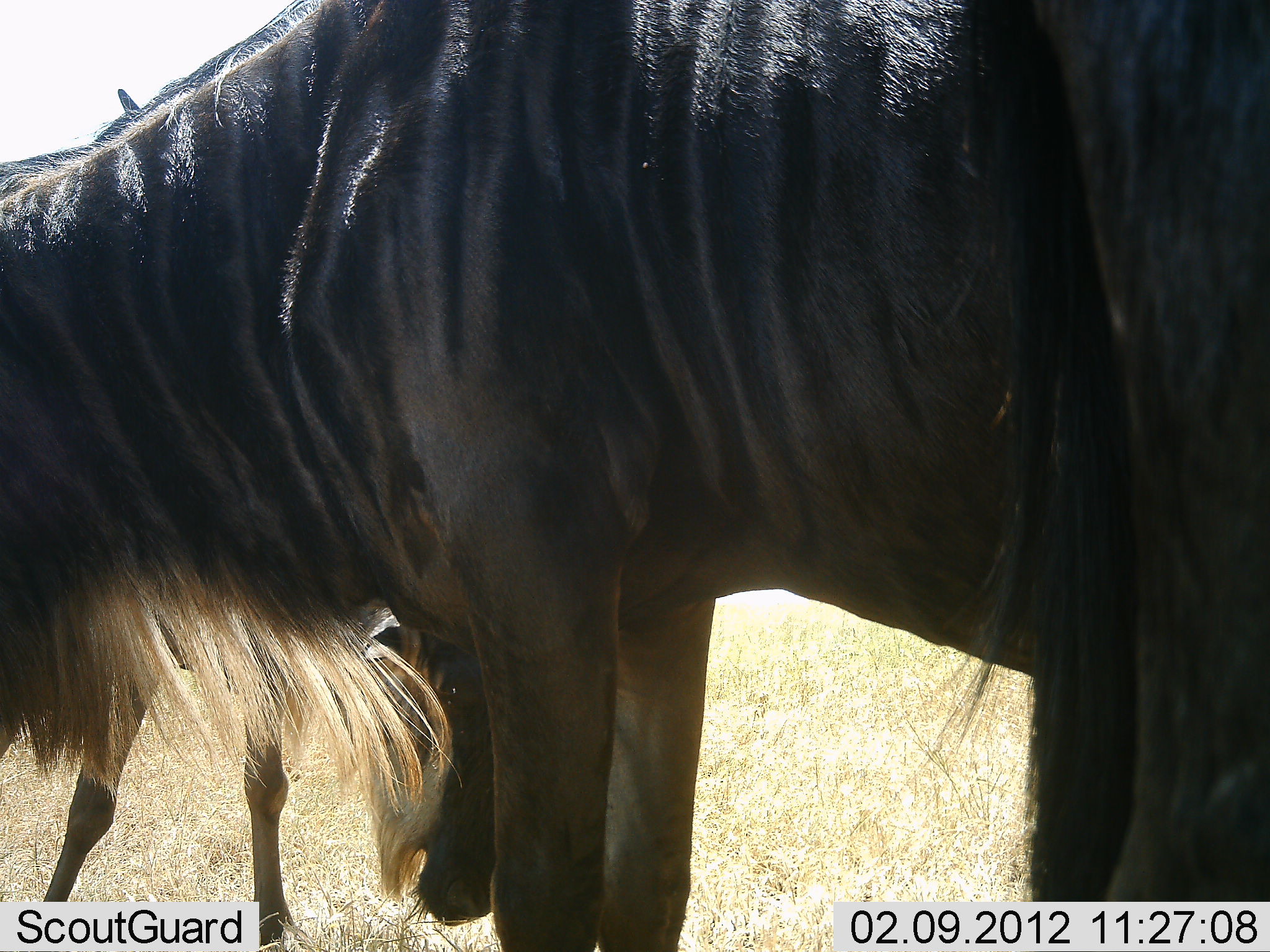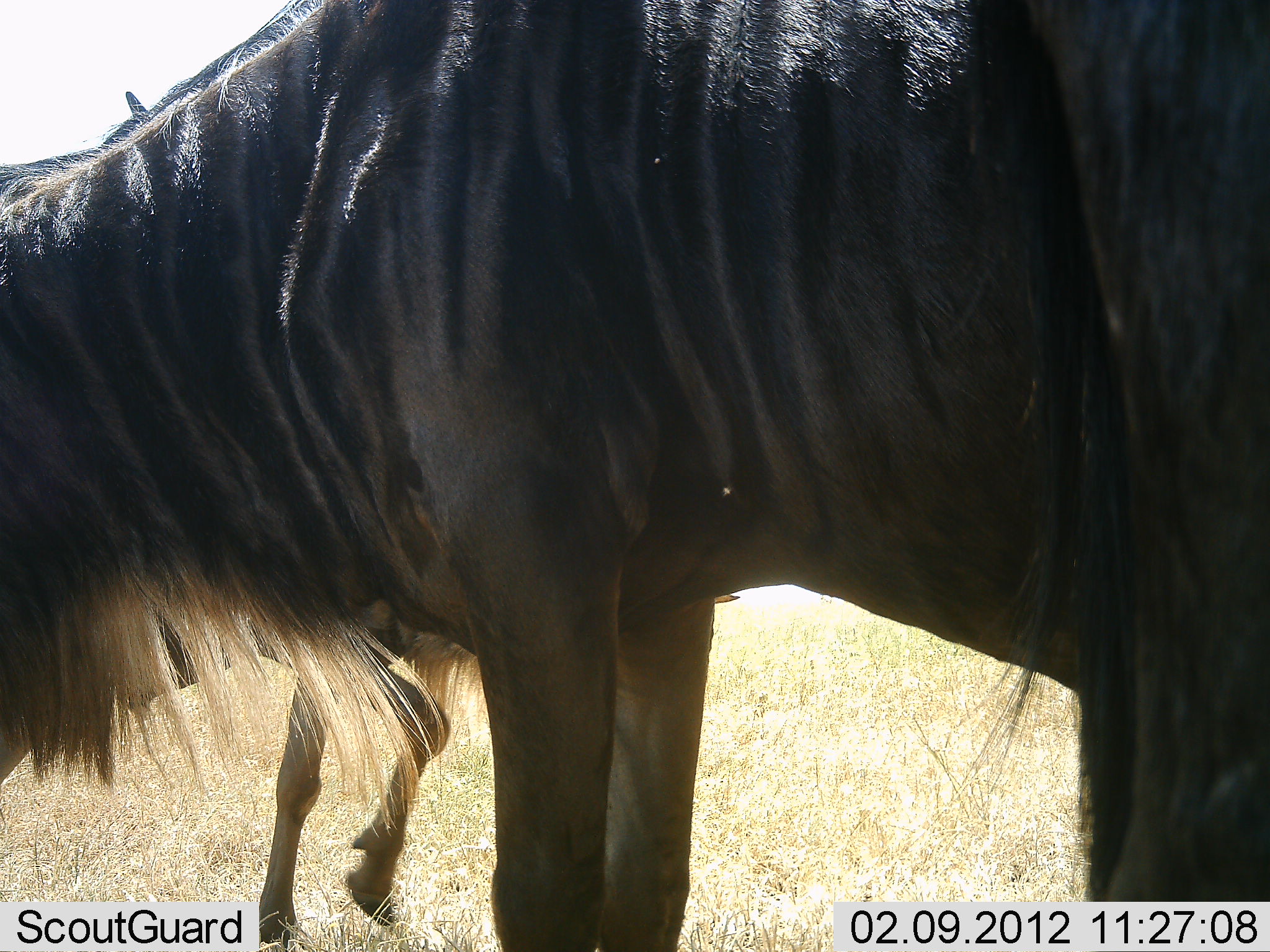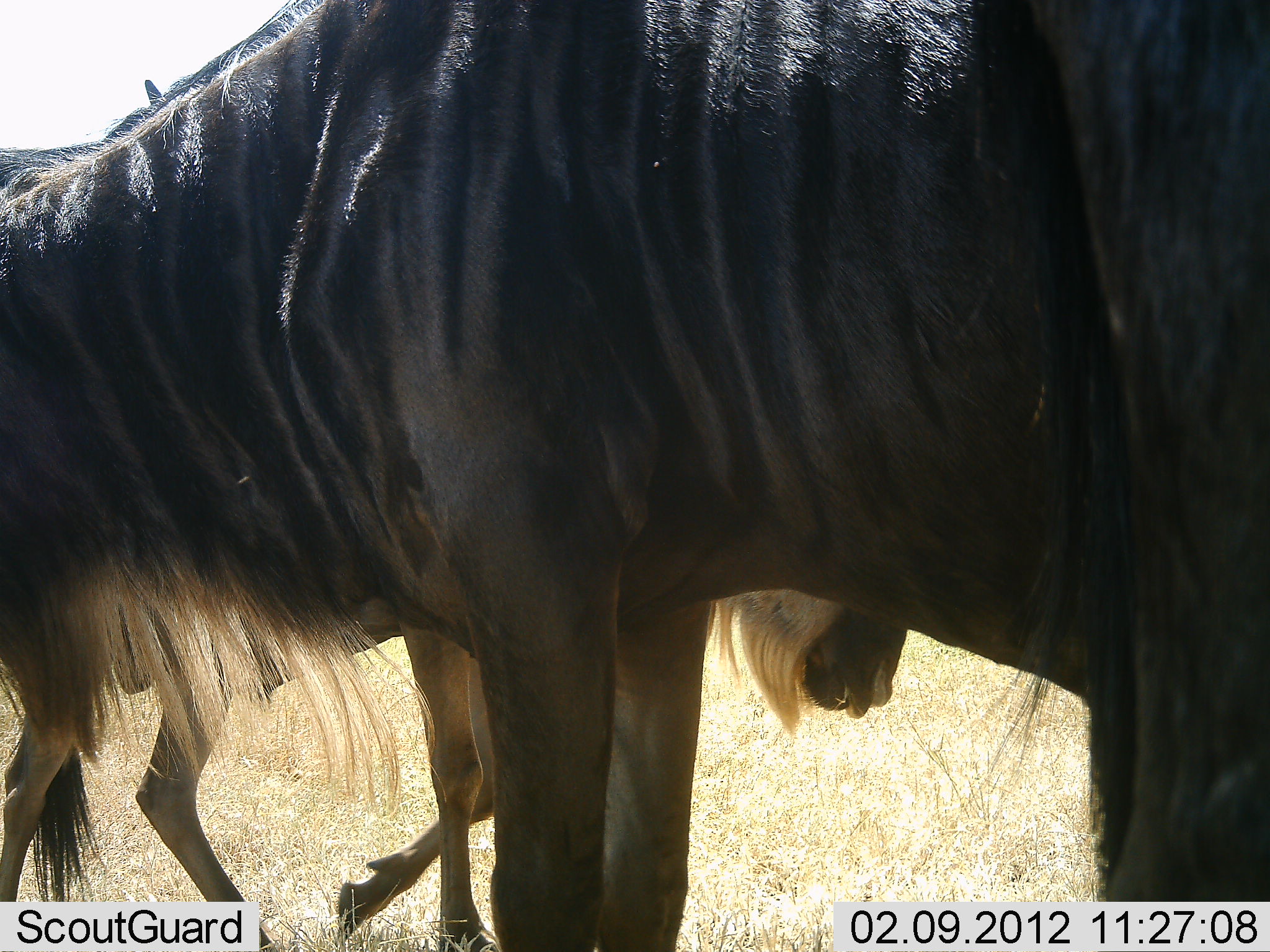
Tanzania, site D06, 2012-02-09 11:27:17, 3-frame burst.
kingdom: Animalia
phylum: Chordata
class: Mammalia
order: Artiodactyla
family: Bovidae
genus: Connochaetes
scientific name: Connochaetes taurinus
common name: blue wildebeest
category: wildebeest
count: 2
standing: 77%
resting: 0%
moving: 46%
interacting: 8%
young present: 15%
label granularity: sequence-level